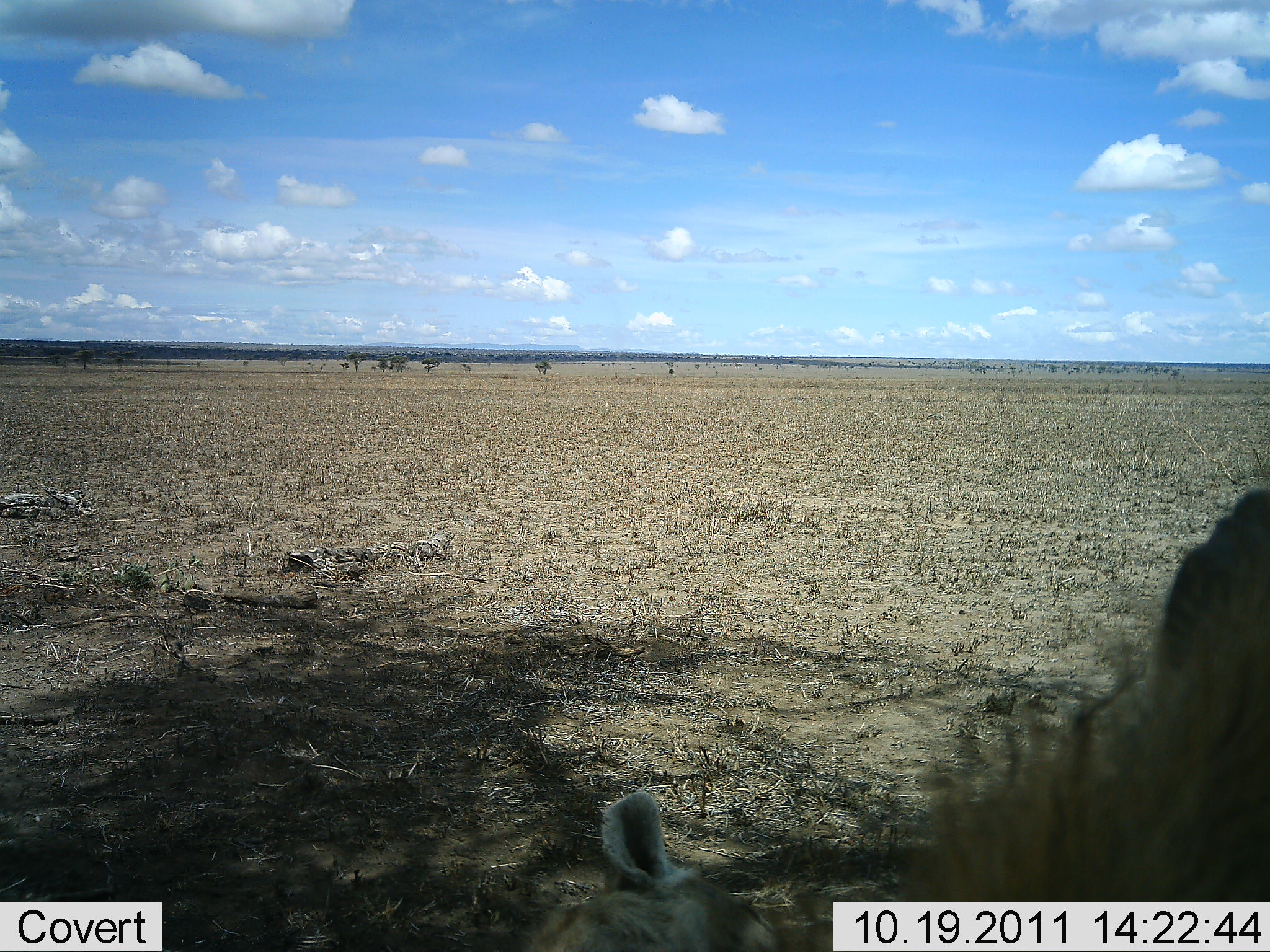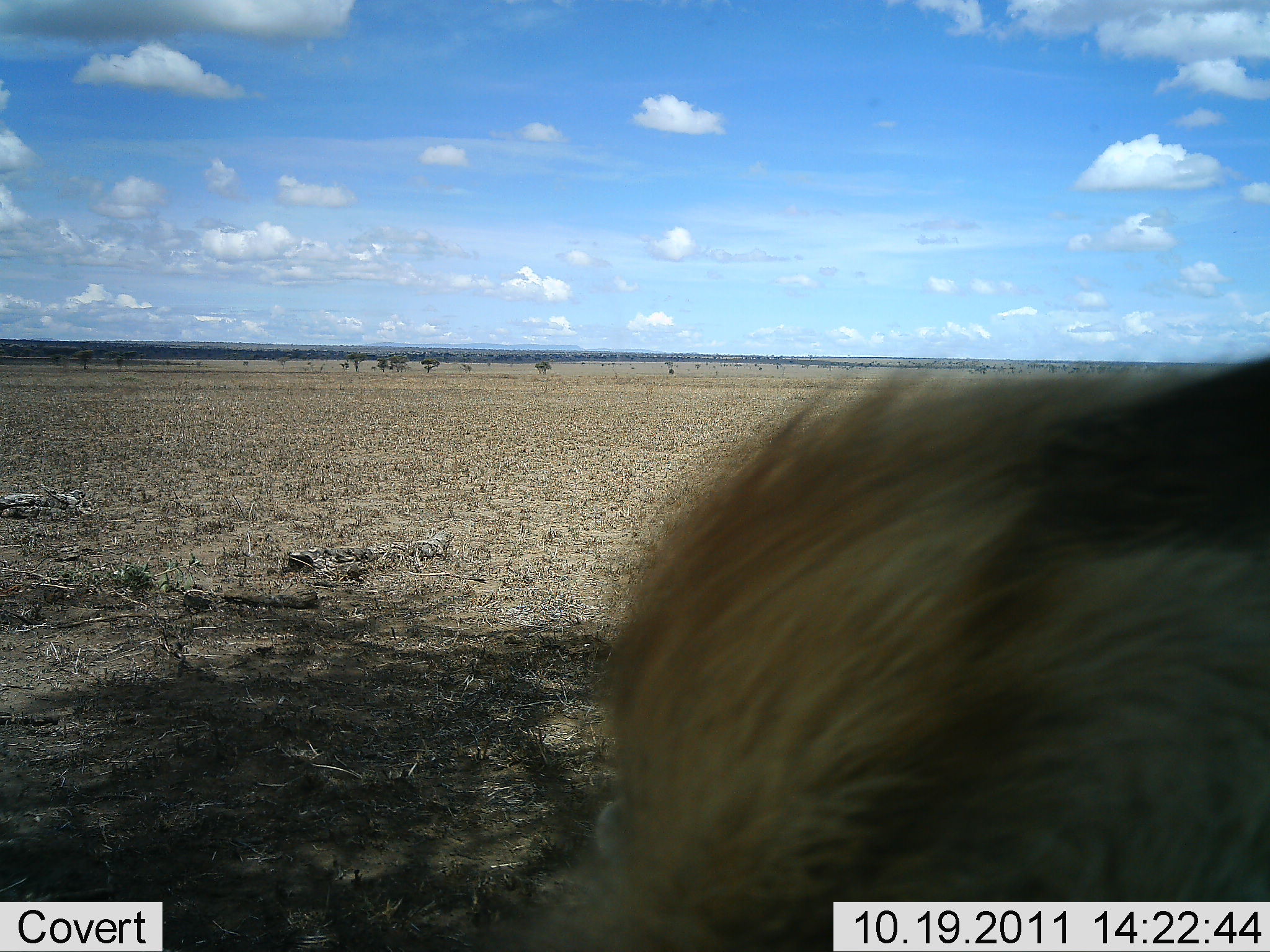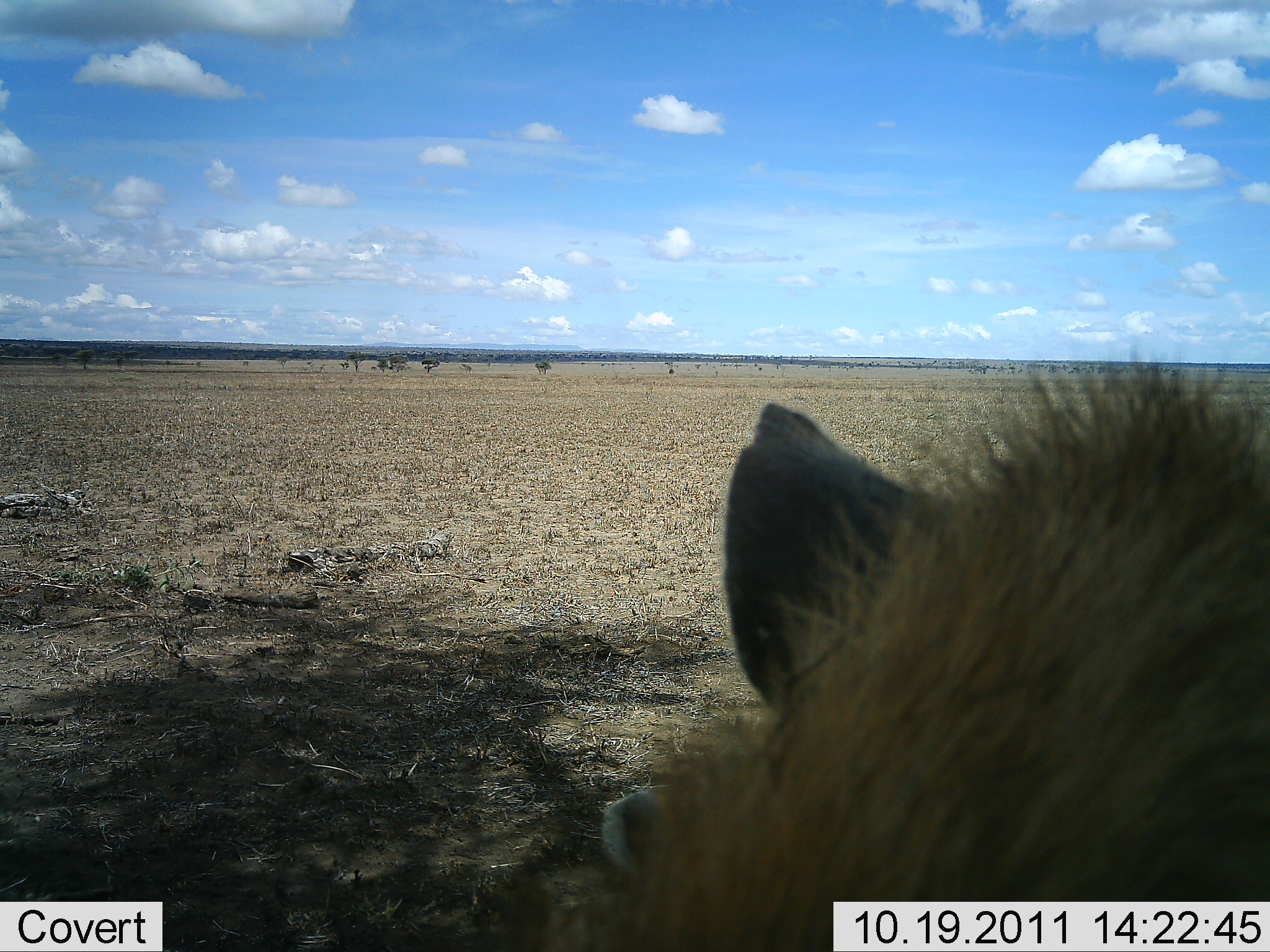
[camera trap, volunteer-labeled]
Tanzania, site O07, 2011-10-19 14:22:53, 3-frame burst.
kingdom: Animalia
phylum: Chordata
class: Mammalia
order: Artiodactyla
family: Suidae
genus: Phacochoerus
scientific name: Phacochoerus africanus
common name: warthog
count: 1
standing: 67%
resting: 33%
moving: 17%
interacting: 0%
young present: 0%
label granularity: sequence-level